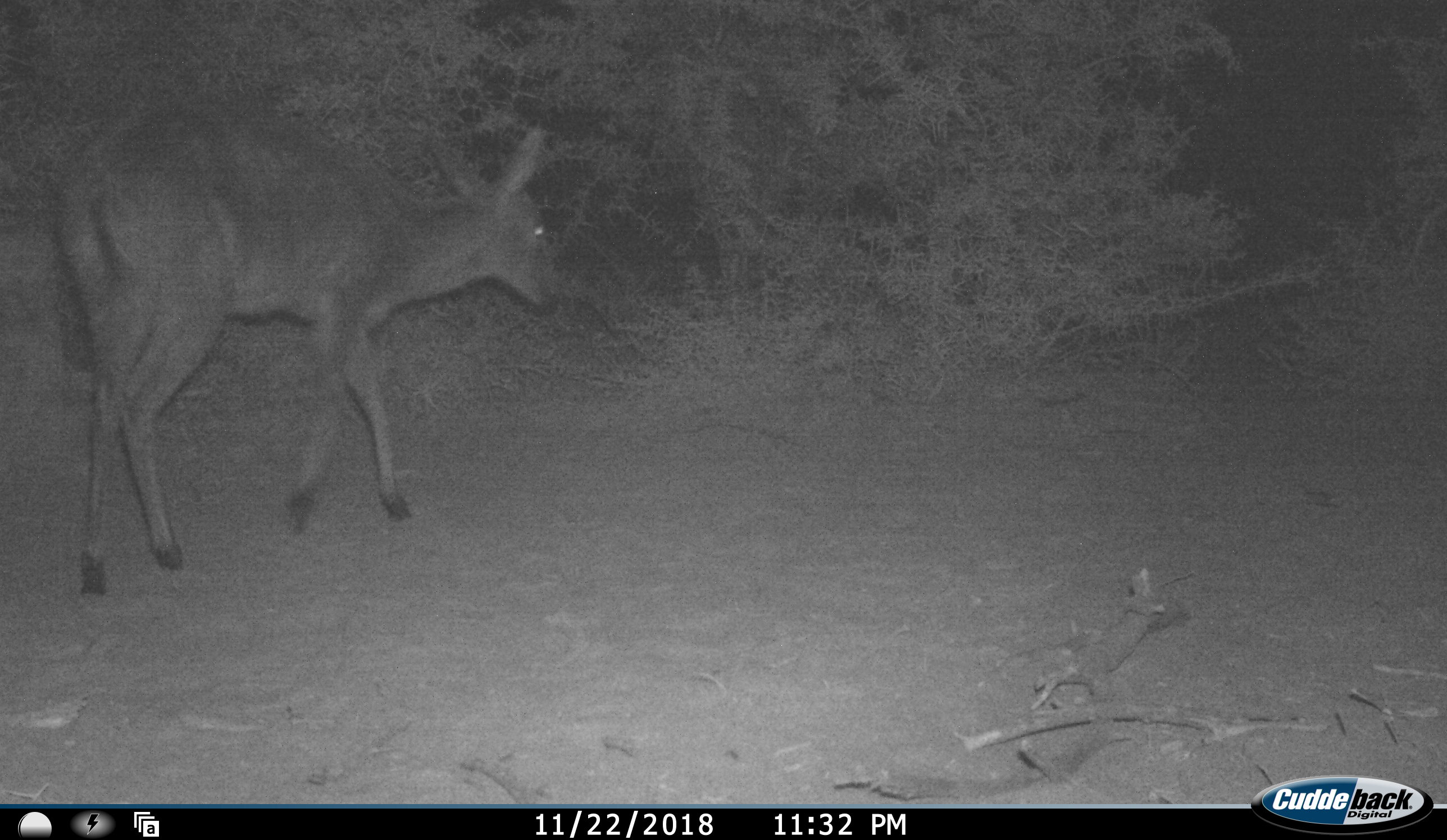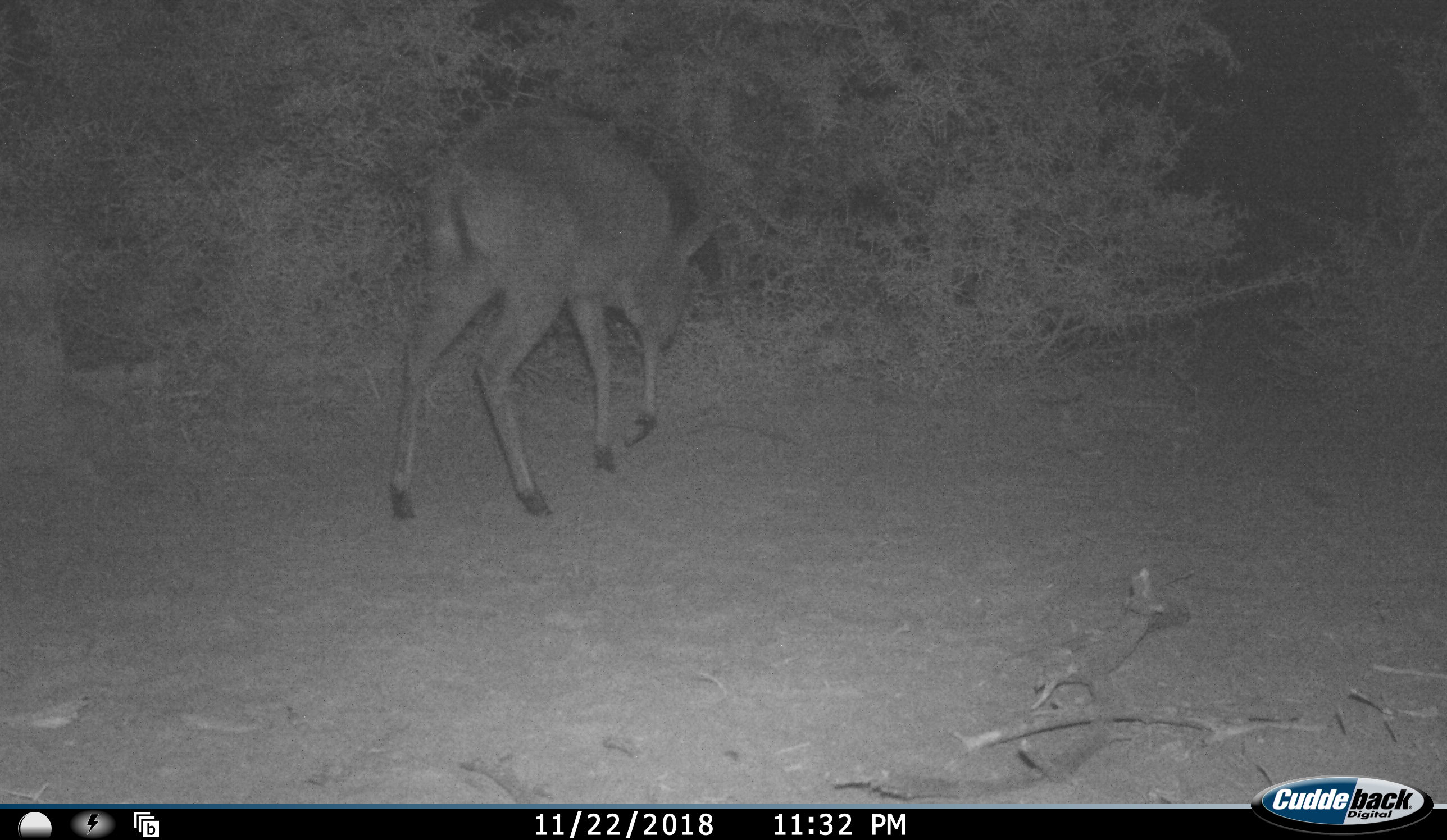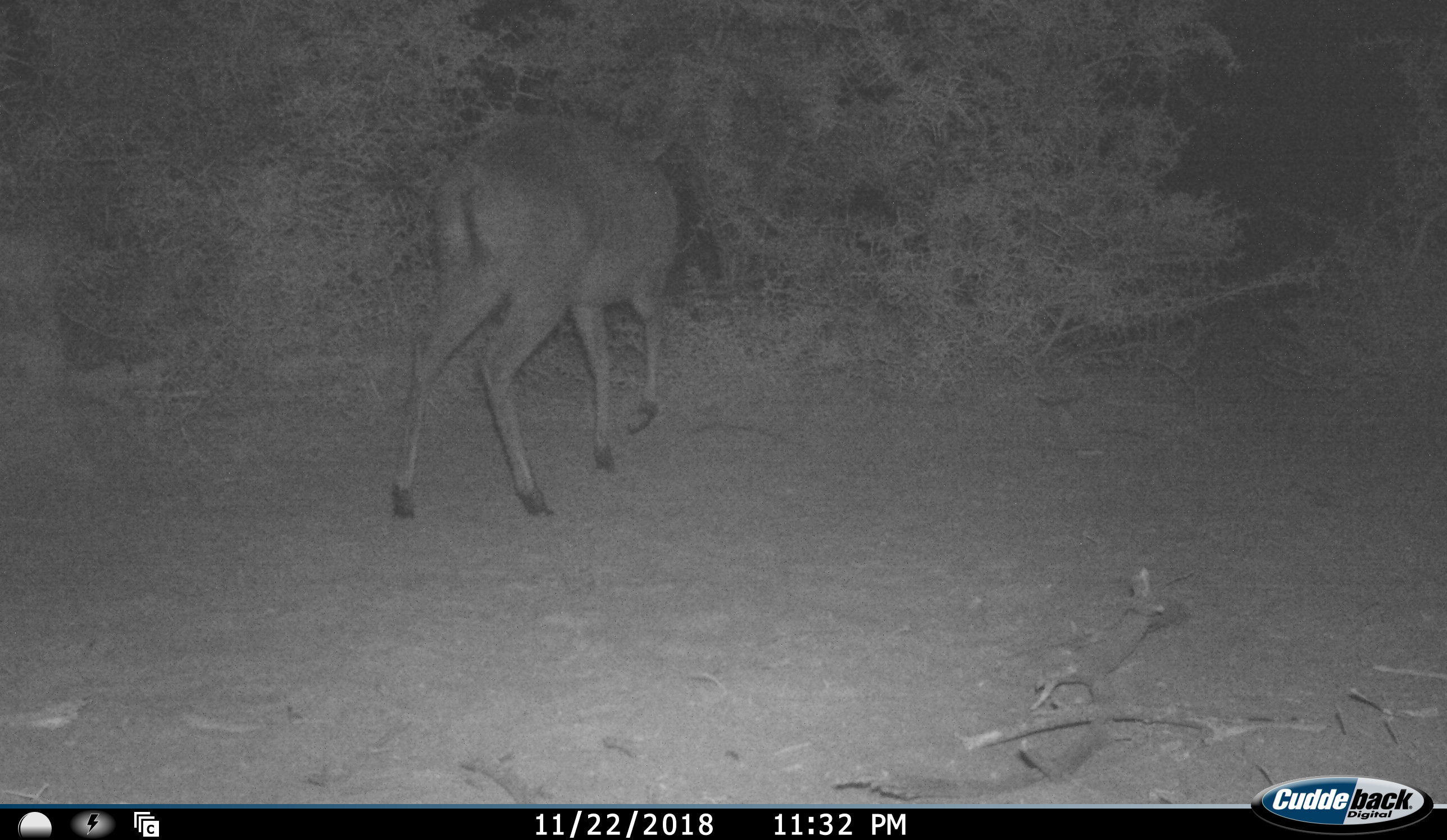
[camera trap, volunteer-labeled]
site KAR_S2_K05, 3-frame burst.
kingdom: Animalia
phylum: Chordata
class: Mammalia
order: Artiodactyla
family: Bovidae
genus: Sylvicapra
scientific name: Sylvicapra grimmia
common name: common duiker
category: duikercommongrey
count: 1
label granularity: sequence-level